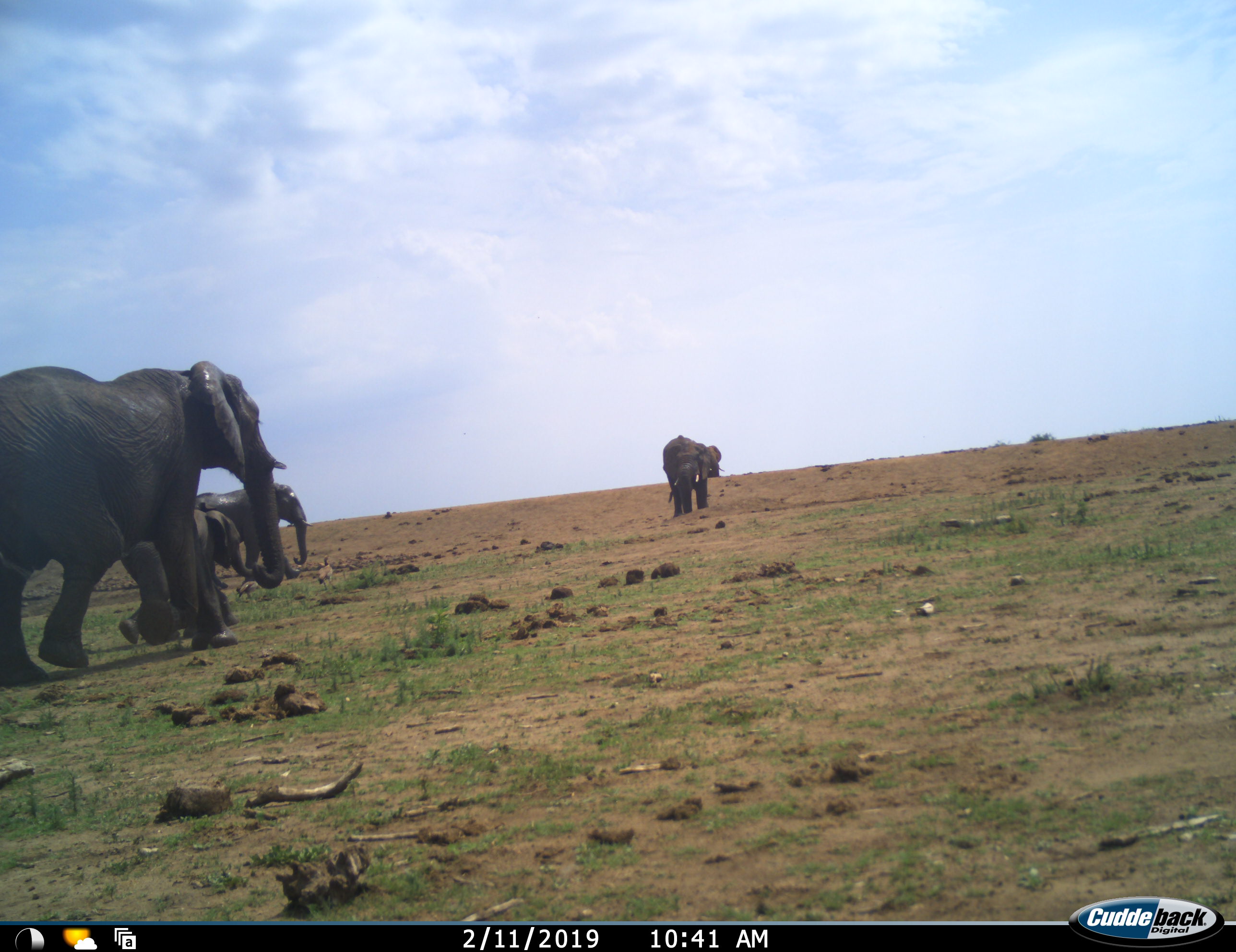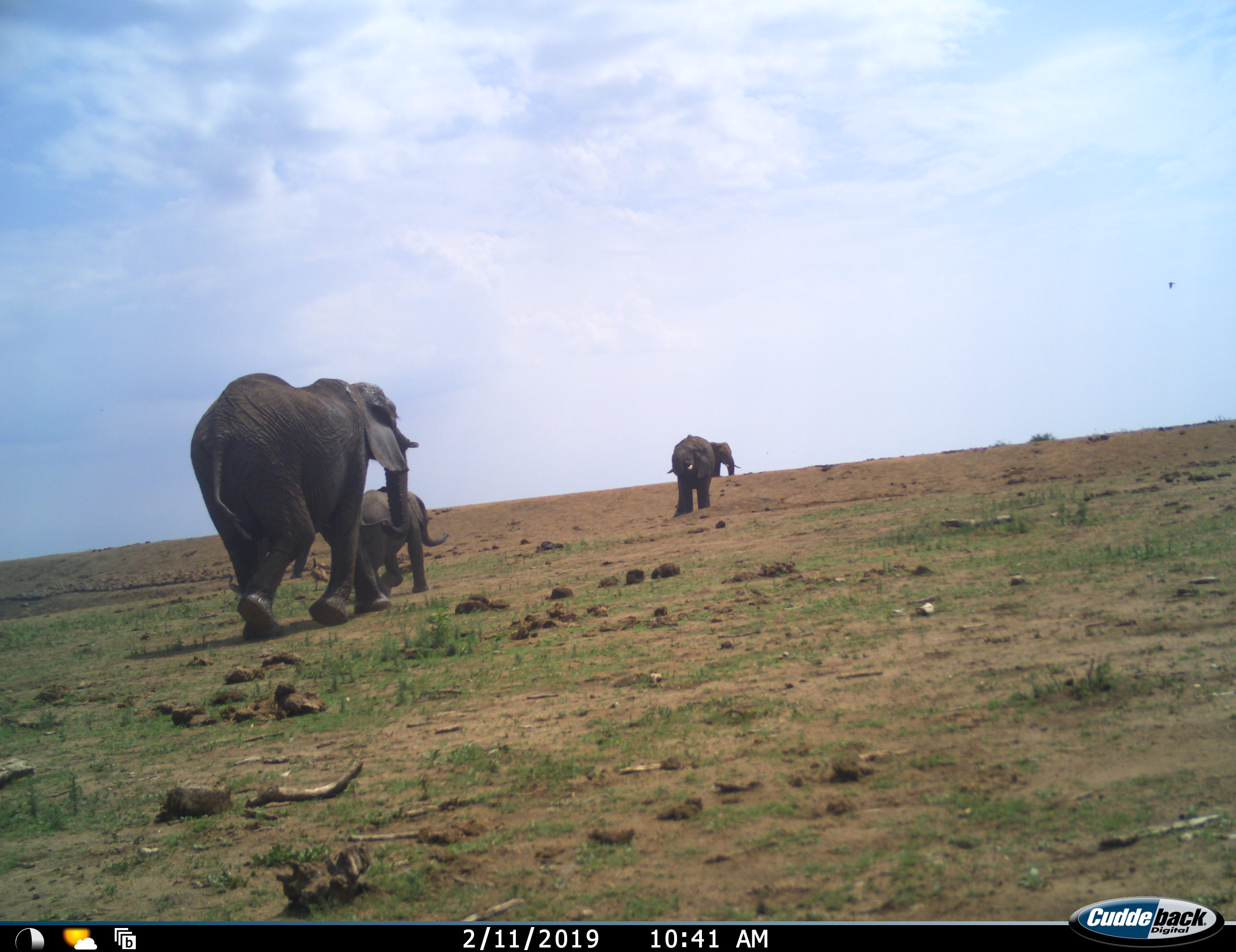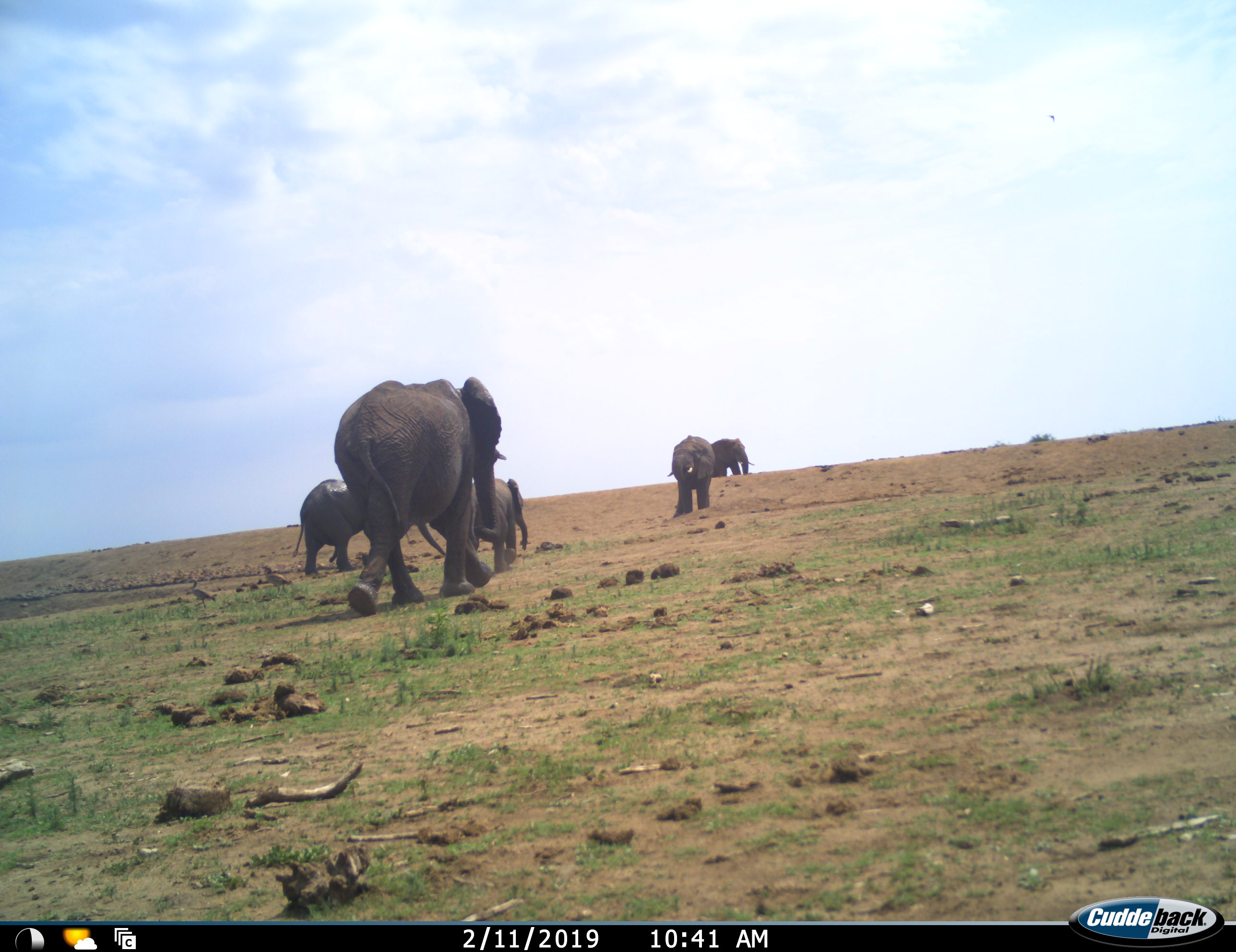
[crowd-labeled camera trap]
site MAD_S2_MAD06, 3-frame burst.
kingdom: Animalia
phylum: Chordata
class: Mammalia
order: Proboscidea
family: Elephantidae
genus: Loxodonta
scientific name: Loxodonta africana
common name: african bush elephant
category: elephant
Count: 5.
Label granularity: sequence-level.